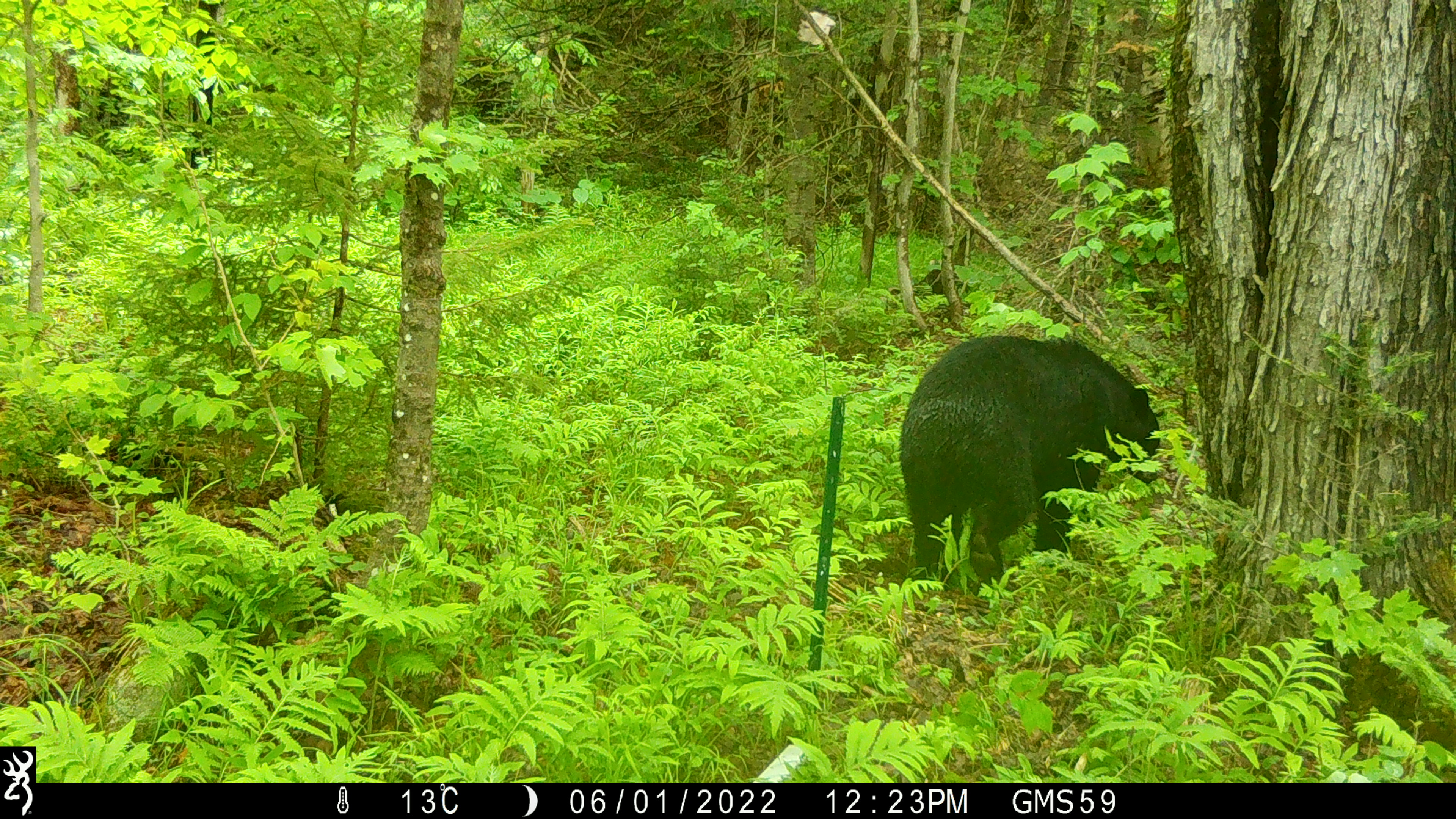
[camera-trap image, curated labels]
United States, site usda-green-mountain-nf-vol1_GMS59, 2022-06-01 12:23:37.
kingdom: Animalia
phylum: Chordata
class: Mammalia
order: Carnivora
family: Ursidae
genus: Ursus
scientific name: Ursus americanus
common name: black bear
Black bear (Ursus americanus).